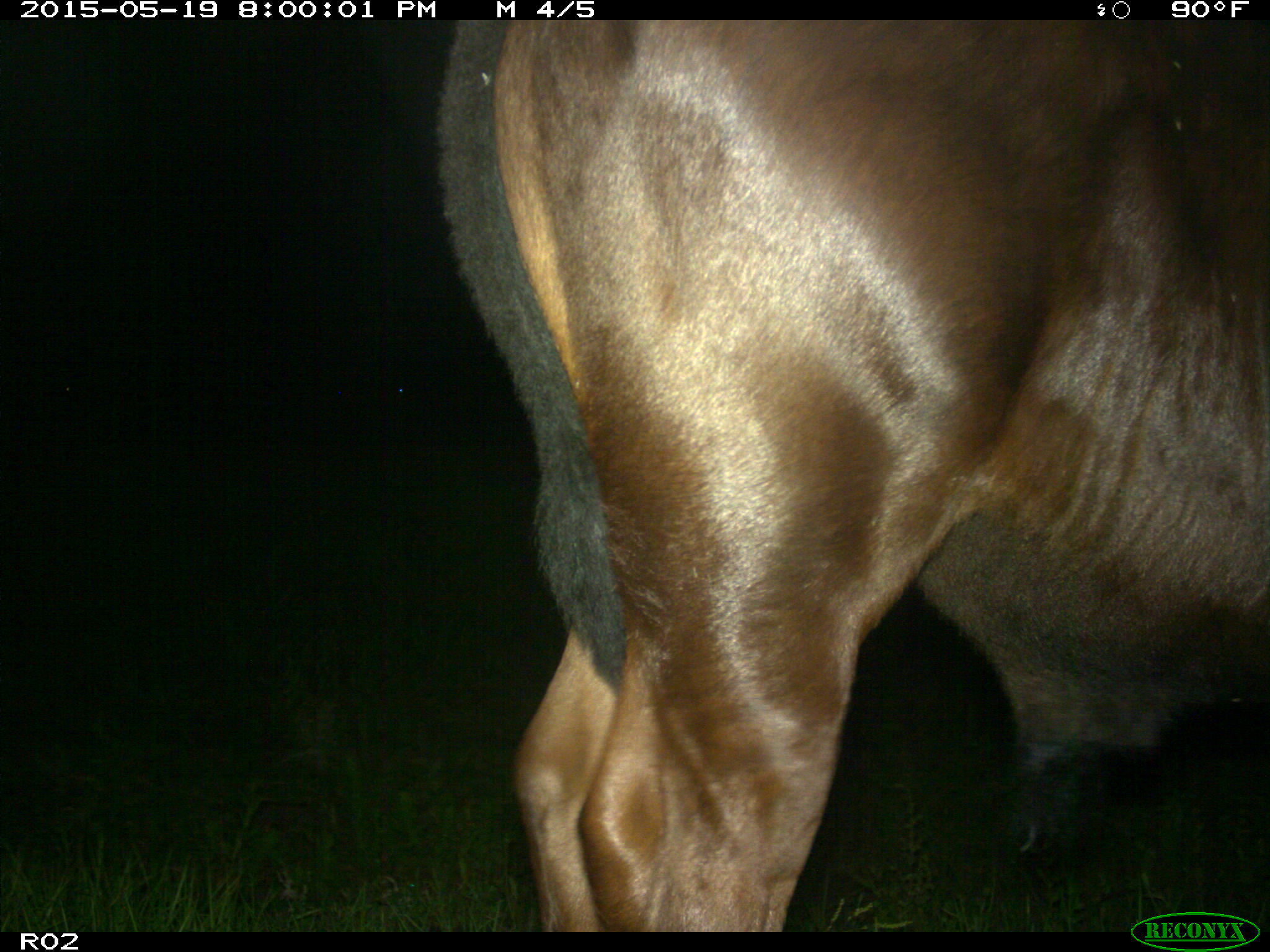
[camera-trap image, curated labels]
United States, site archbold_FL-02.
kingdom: Animalia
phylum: Chordata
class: Mammalia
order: Artiodactyla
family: Bovidae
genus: Bos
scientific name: Bos taurus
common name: domestic cow